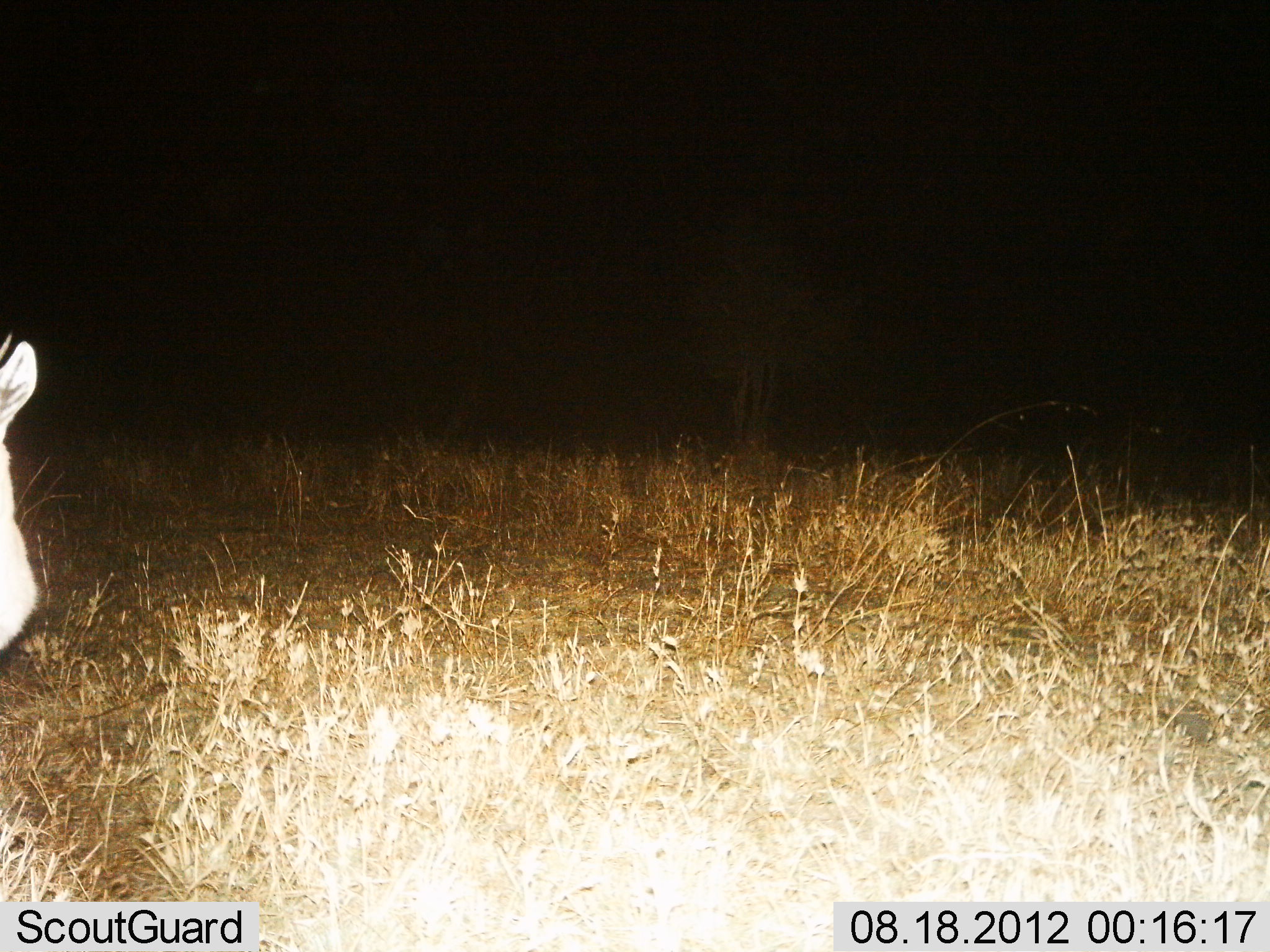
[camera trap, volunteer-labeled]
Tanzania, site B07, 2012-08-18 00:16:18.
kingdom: Animalia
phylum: Chordata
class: Mammalia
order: Perissodactyla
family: Equidae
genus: Equus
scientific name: Equus quagga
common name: plains zebra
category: zebra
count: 1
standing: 100%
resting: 0%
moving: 0%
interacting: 0%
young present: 0%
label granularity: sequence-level